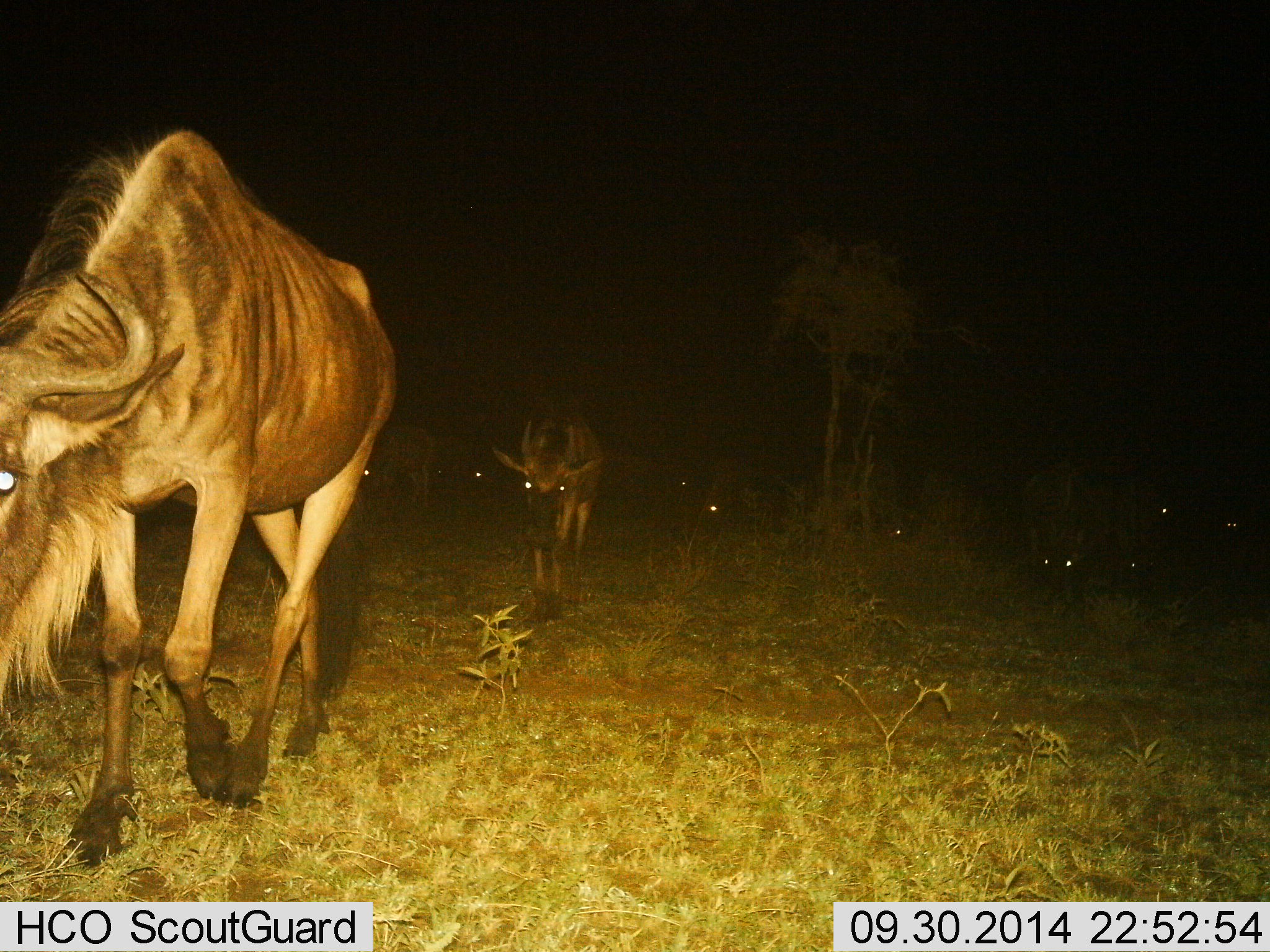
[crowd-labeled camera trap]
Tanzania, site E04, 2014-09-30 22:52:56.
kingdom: Animalia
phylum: Chordata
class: Mammalia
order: Artiodactyla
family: Bovidae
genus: Connochaetes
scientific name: Connochaetes taurinus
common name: blue wildebeest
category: wildebeest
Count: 11-50.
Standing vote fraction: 20%.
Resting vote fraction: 0%.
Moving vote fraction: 90%.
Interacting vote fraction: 0%.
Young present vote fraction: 0%.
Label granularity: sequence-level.